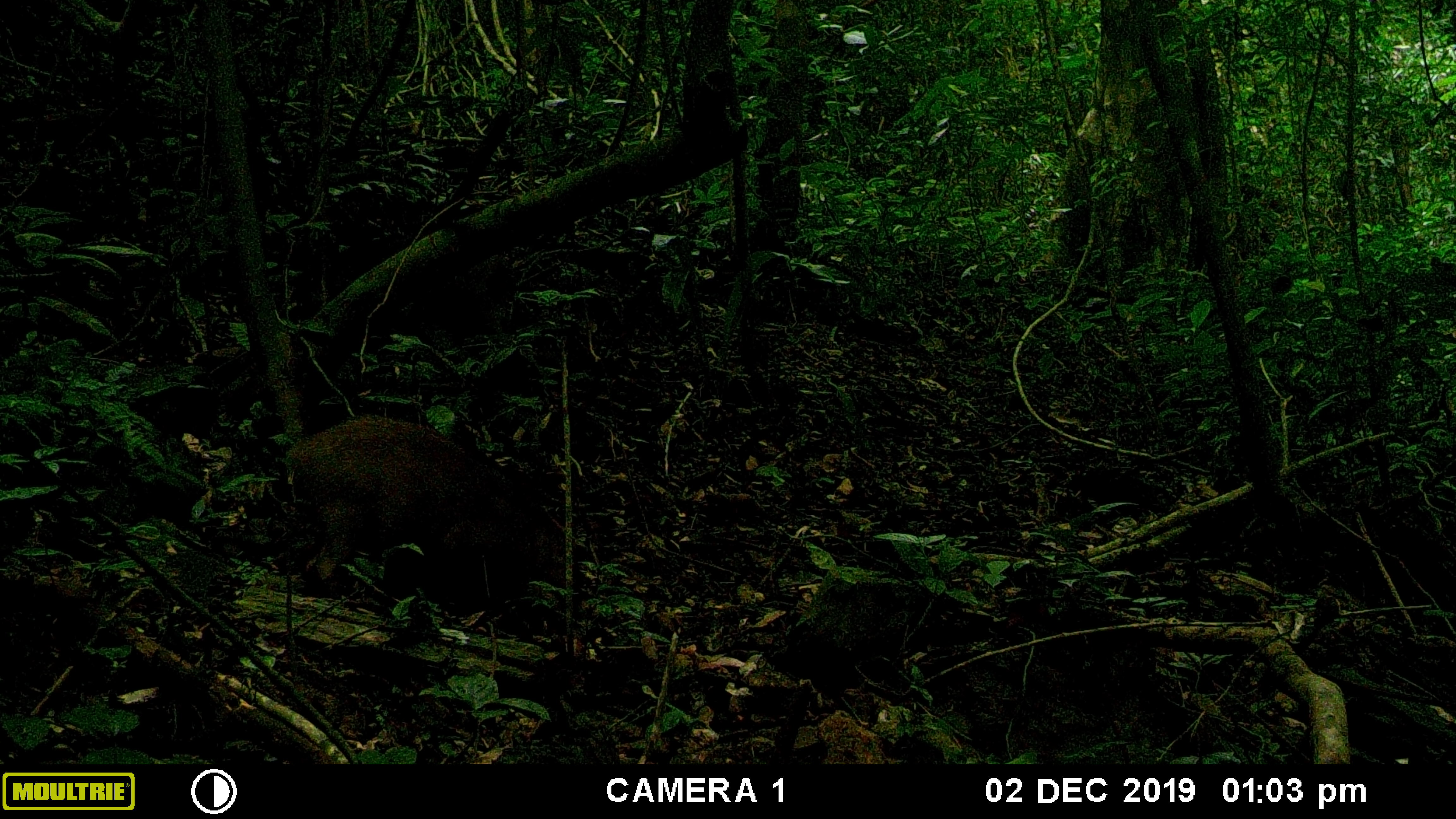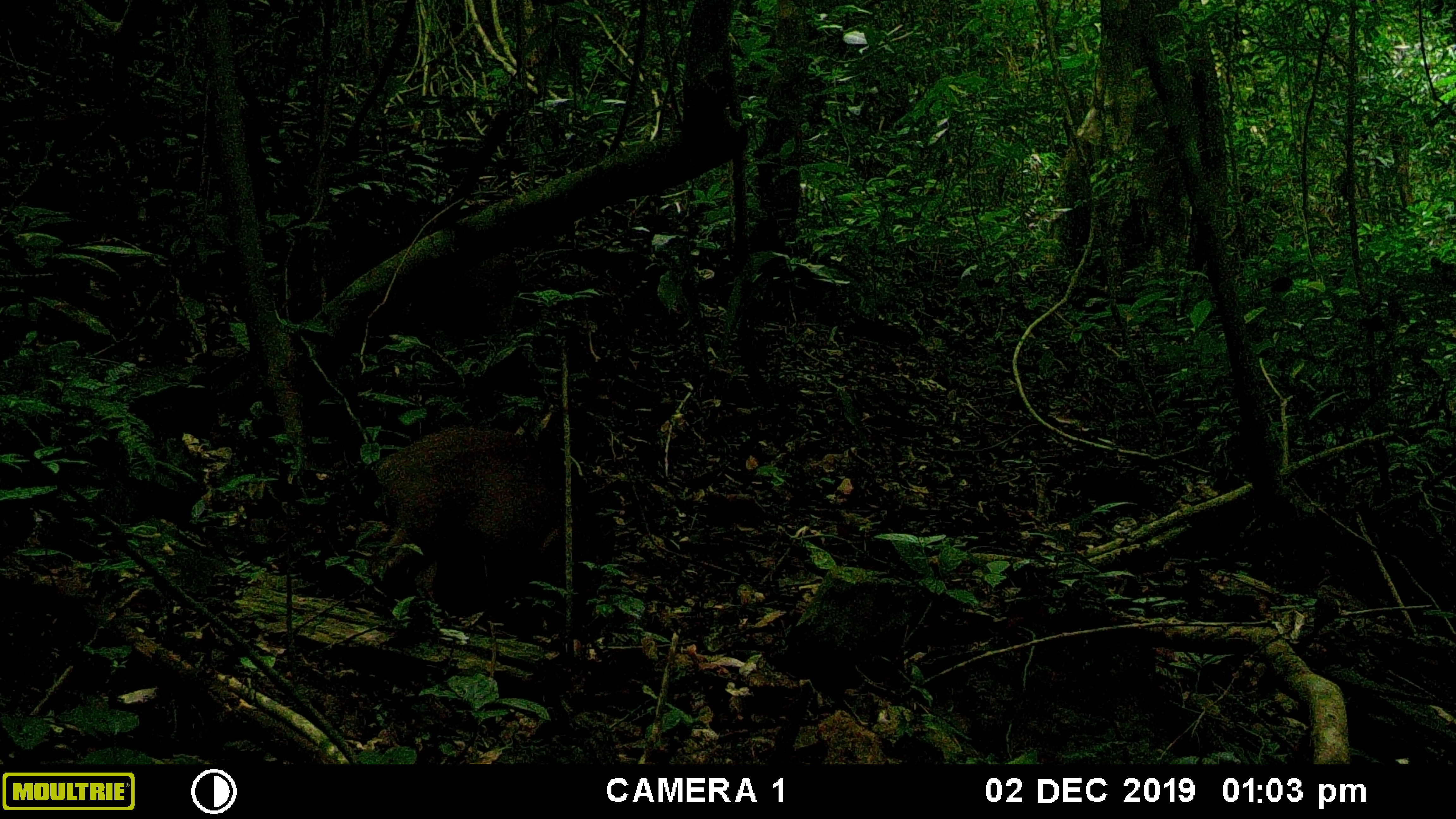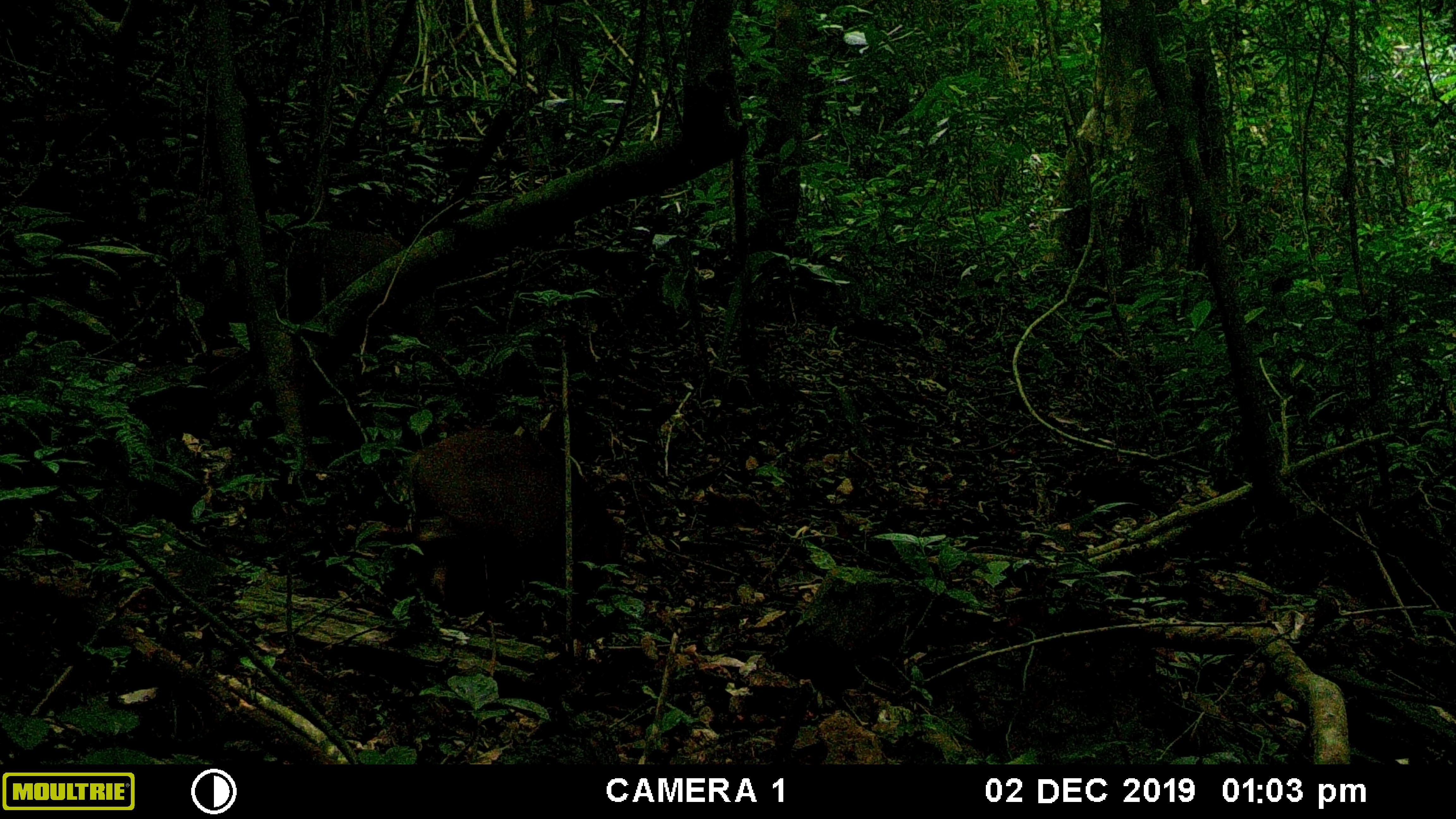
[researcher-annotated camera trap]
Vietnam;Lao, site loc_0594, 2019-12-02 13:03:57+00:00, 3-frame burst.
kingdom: Animalia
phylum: Chordata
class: Mammalia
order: Artiodactyla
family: Suidae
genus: Sus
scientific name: Sus scrofa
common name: eurasian wild pig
Eurasian wild pig (Sus scrofa). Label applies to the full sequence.